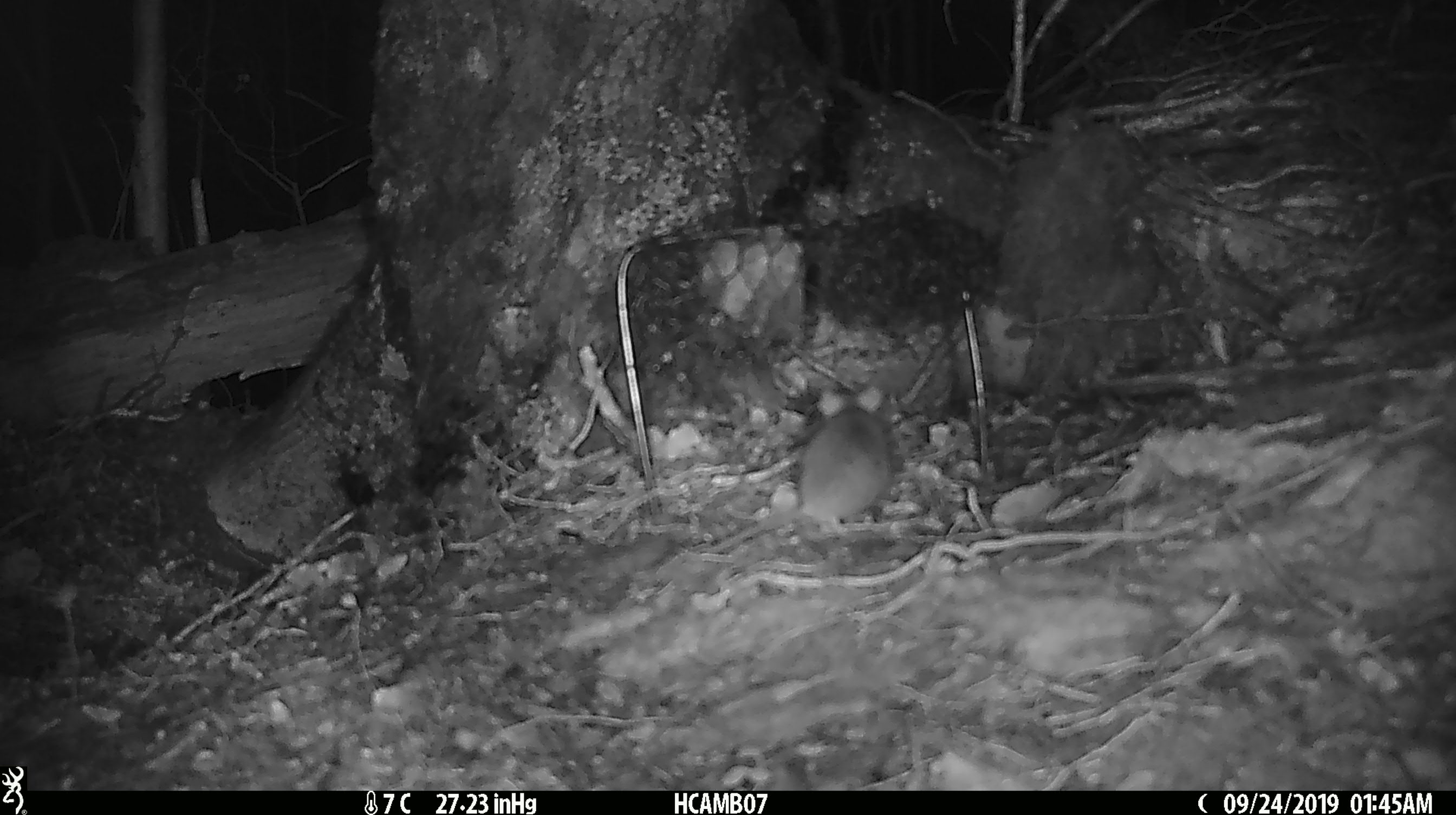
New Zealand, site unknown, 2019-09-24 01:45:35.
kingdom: Animalia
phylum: Chordata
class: Mammalia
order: Rodentia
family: Muridae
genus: Mus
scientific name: Mus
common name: mouse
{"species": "mouse (Mus)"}